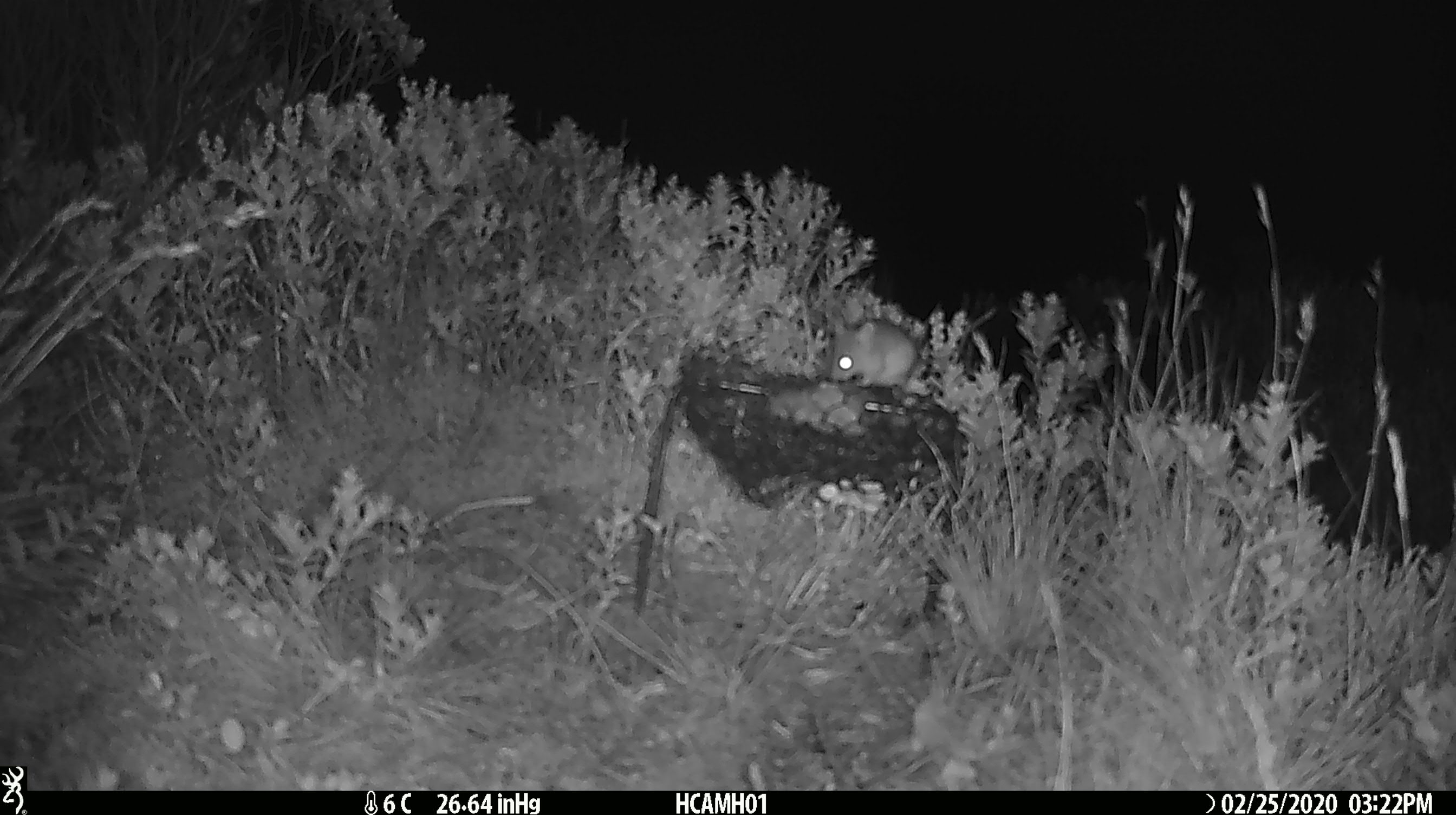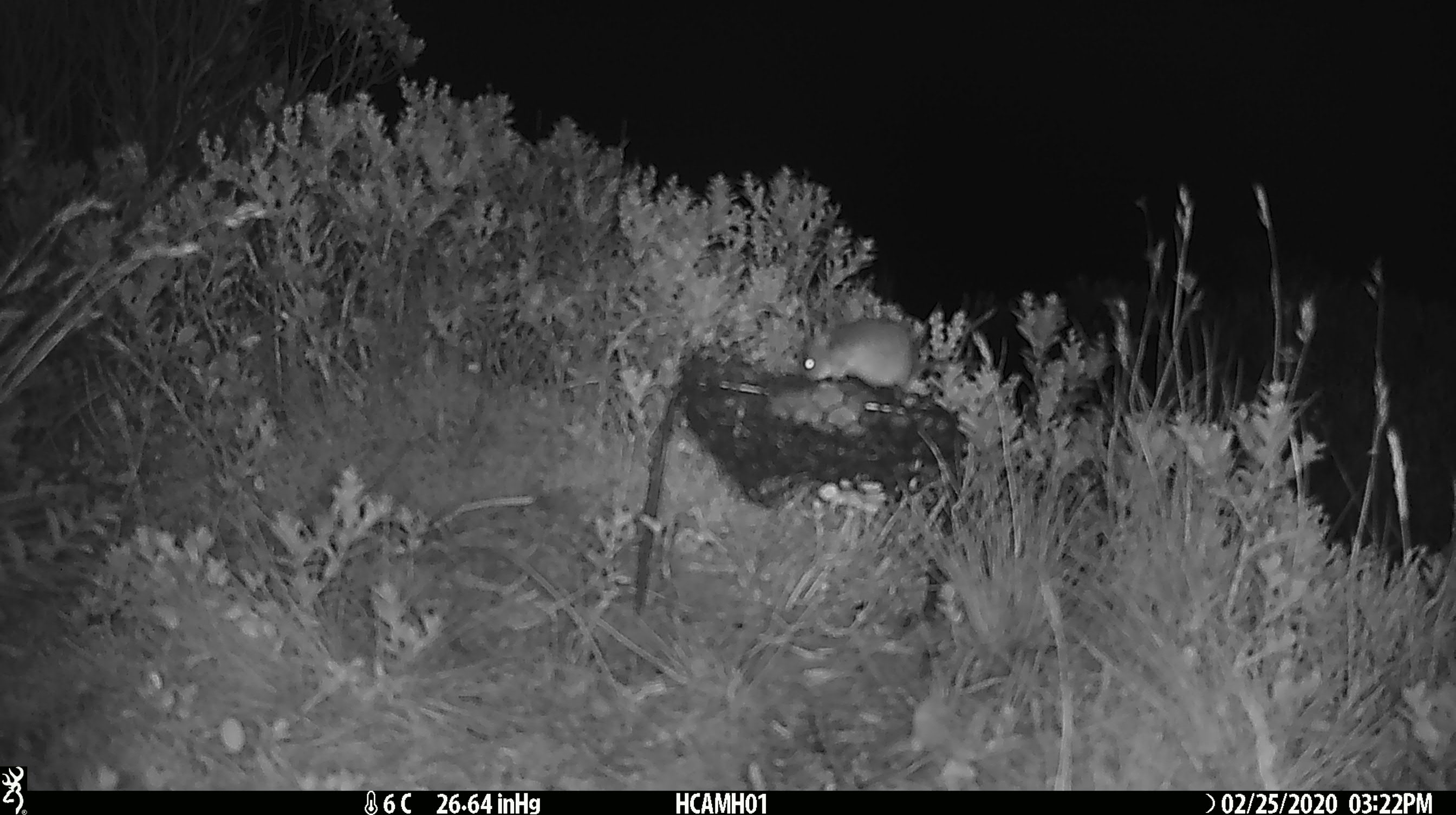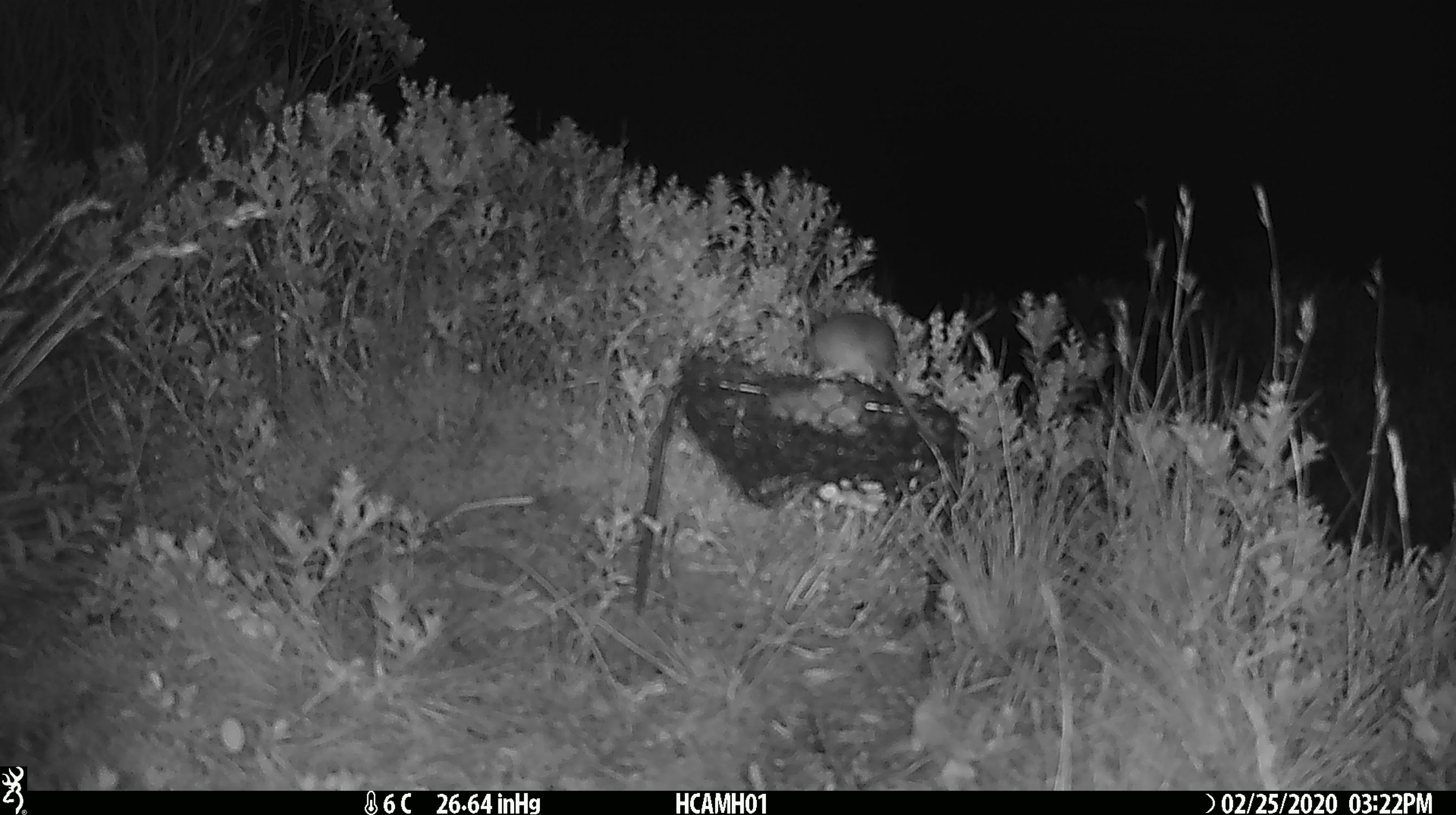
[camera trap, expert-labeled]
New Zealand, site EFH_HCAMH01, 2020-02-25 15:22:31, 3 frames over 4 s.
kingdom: Animalia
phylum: Chordata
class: Mammalia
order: Rodentia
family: Muridae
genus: Mus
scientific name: Mus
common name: mouse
Mouse (Mus).